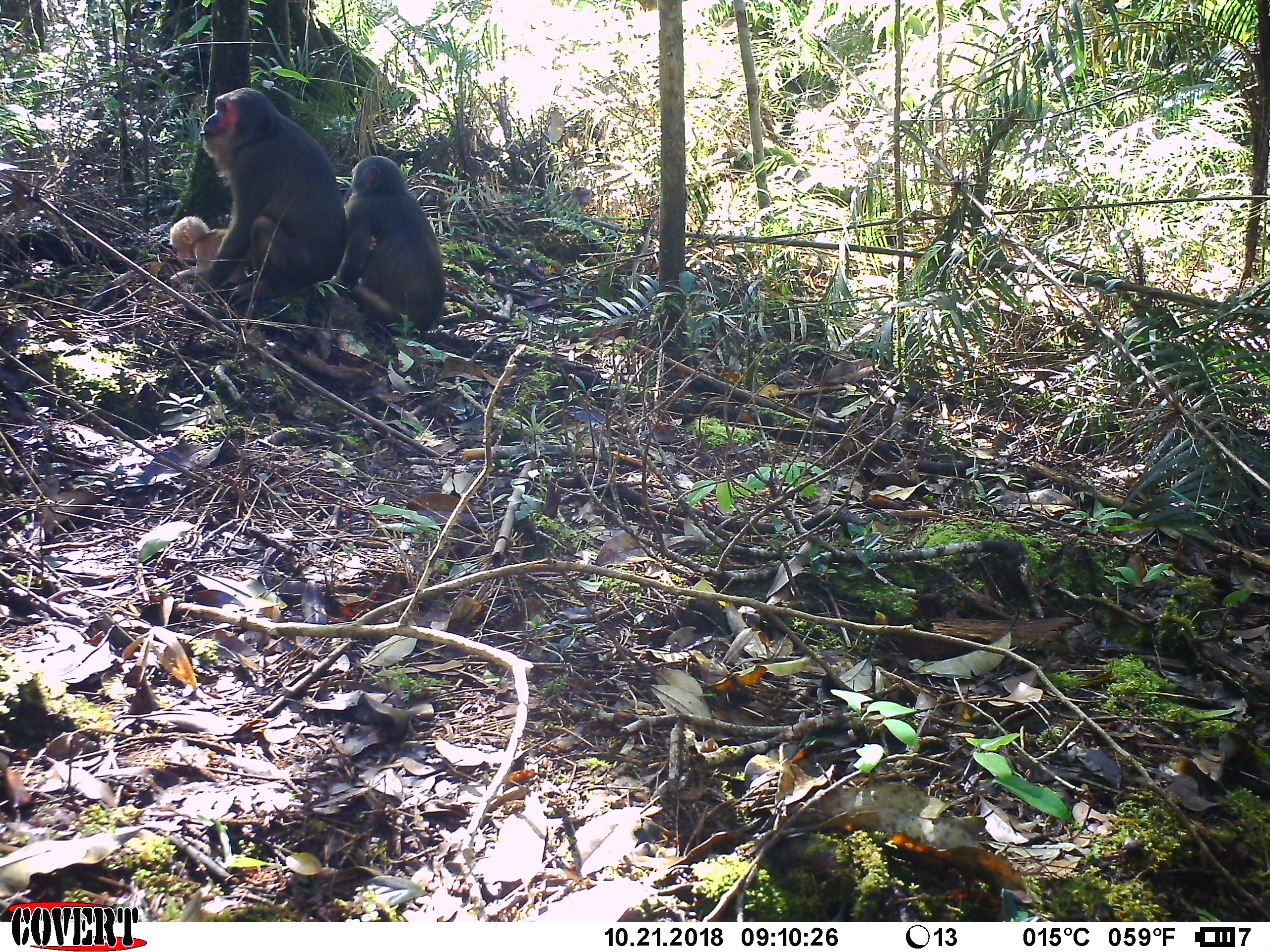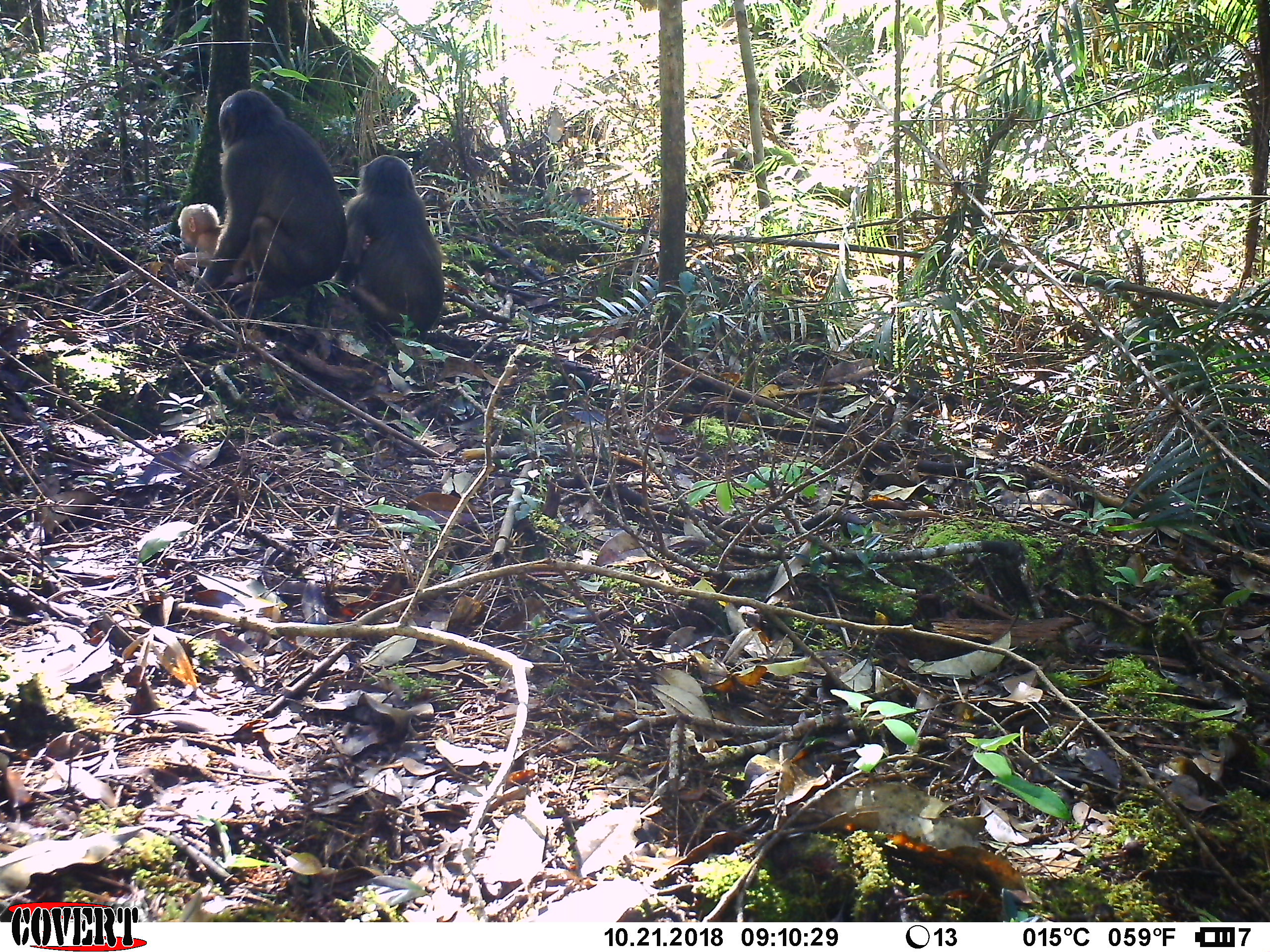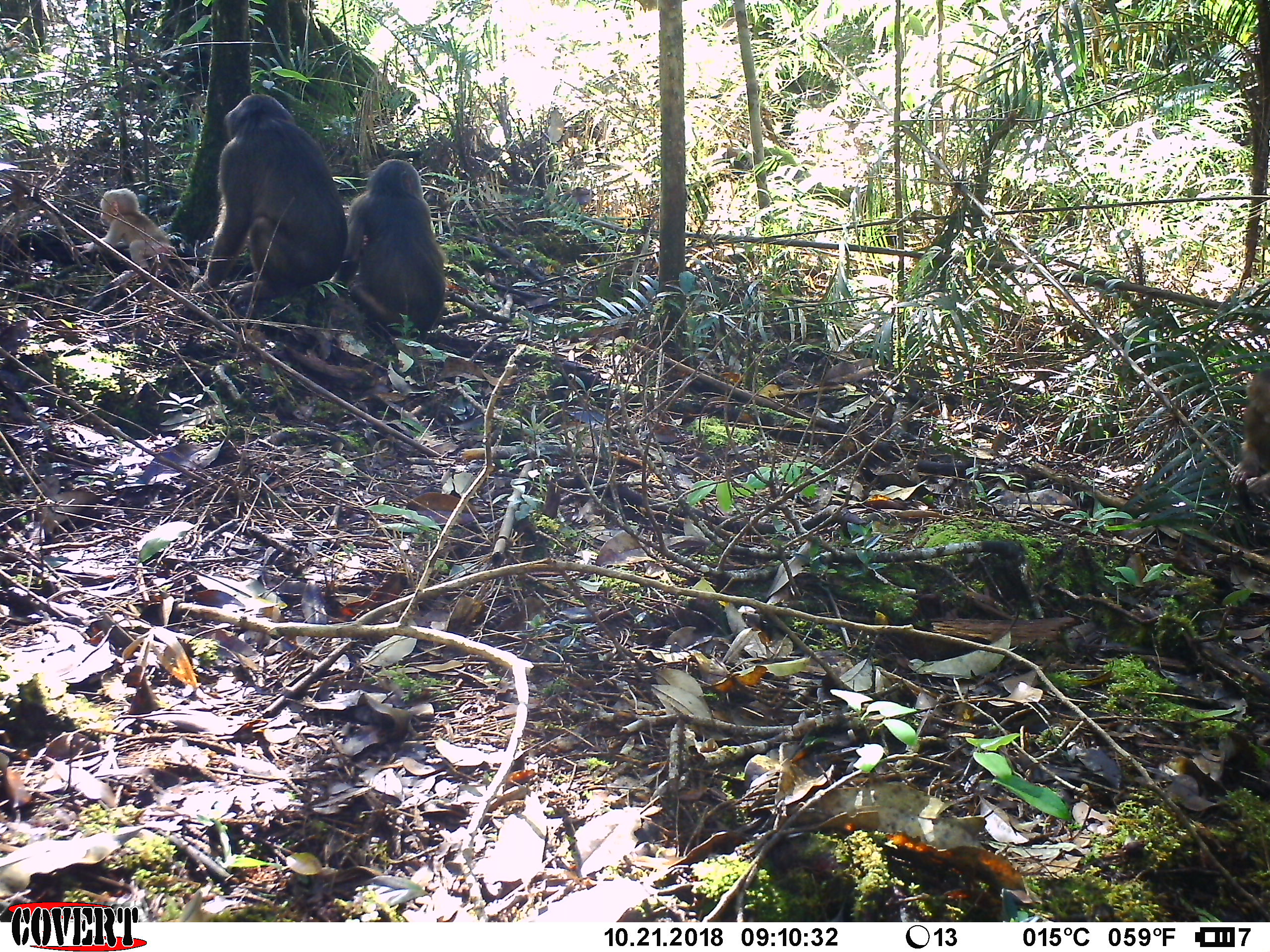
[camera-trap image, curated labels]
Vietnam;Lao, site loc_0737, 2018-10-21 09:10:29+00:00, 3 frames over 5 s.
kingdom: Animalia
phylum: Chordata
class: Mammalia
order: Primates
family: Cercopithecidae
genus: Macaca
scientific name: Macaca arctoides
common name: stump-tailed macaque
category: stump tailed macaque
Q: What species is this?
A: Stump tailed macaque (stump-tailed macaque) (Macaca arctoides).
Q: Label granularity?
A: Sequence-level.